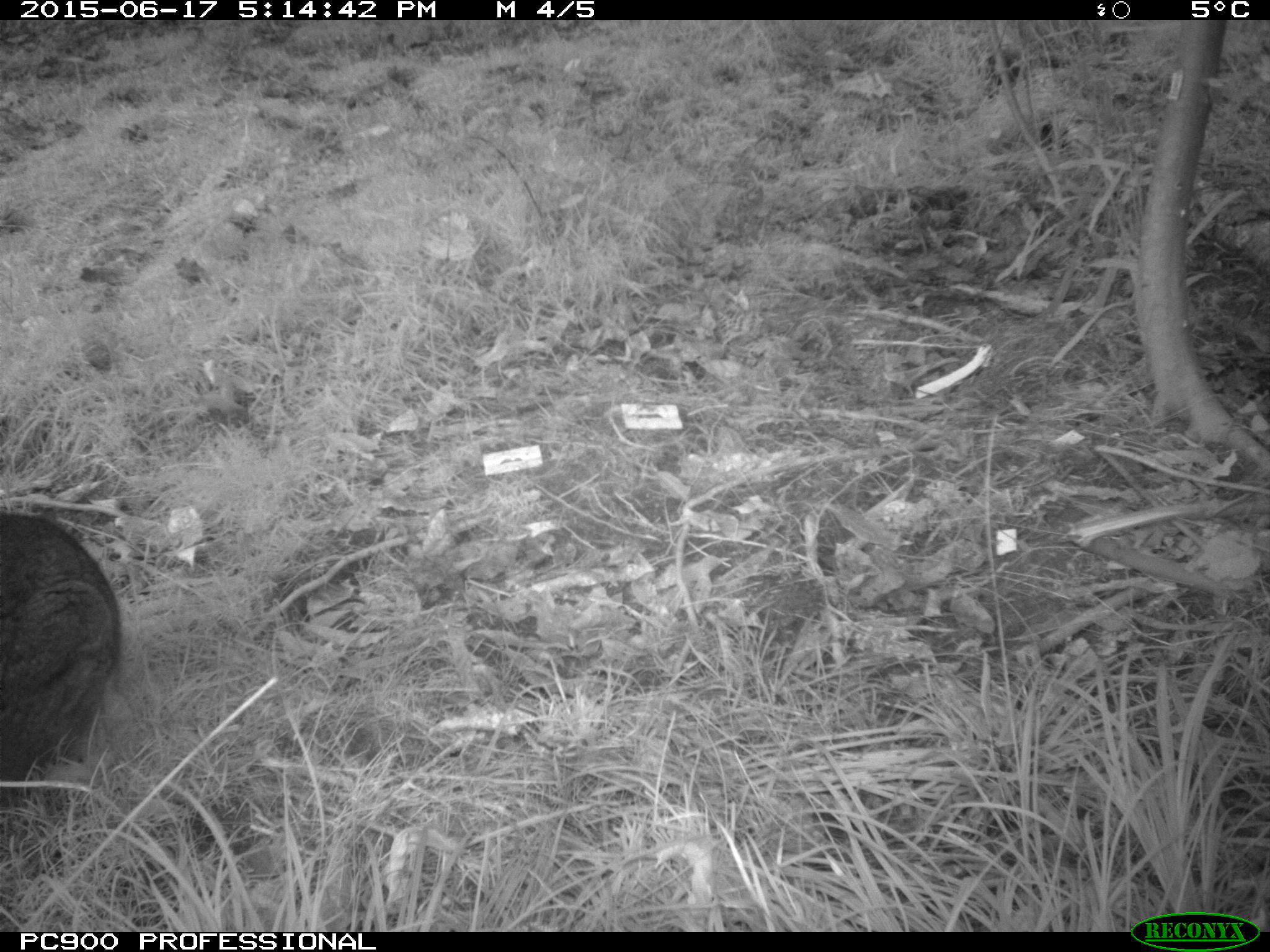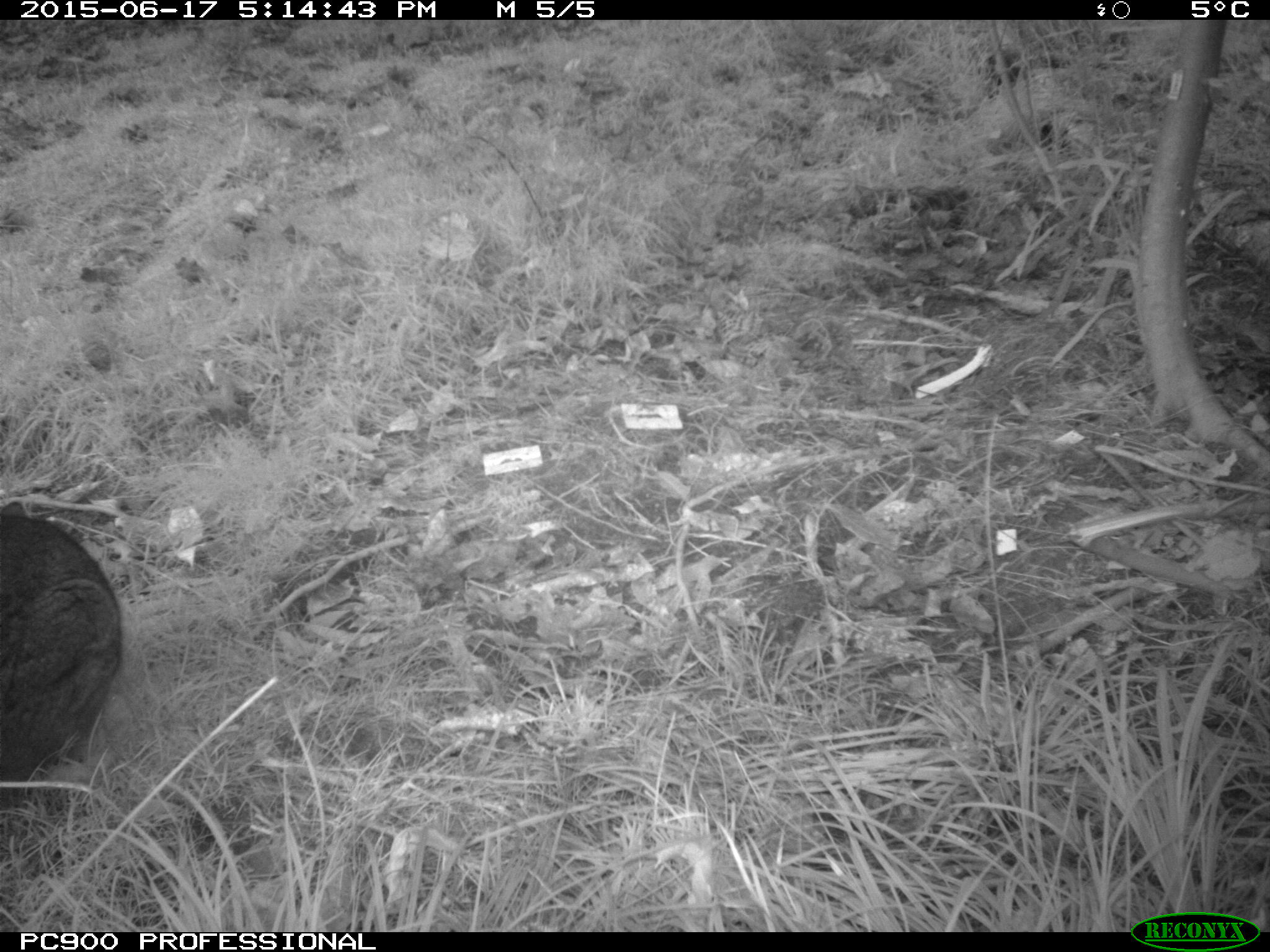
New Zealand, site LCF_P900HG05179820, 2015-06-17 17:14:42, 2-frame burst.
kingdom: Animalia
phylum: Chordata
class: Mammalia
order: Diprotodontia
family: Macropodidae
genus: Notamacropus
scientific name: Notamacropus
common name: wallaby